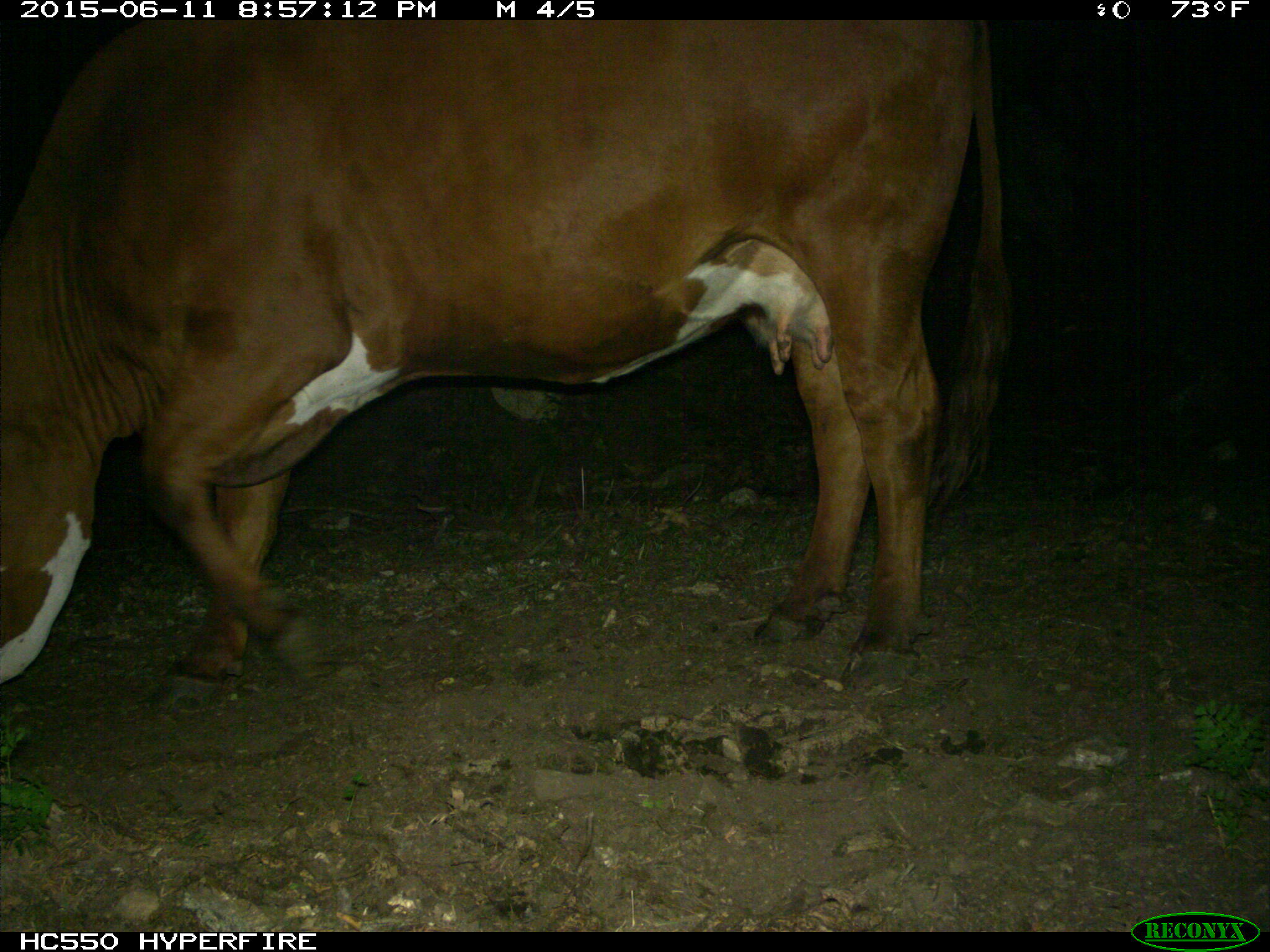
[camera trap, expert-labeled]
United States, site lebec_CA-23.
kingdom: Animalia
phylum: Chordata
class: Mammalia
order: Artiodactyla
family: Bovidae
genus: Bos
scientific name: Bos taurus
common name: domestic cow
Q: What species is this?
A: Bos taurus (domestic cow).